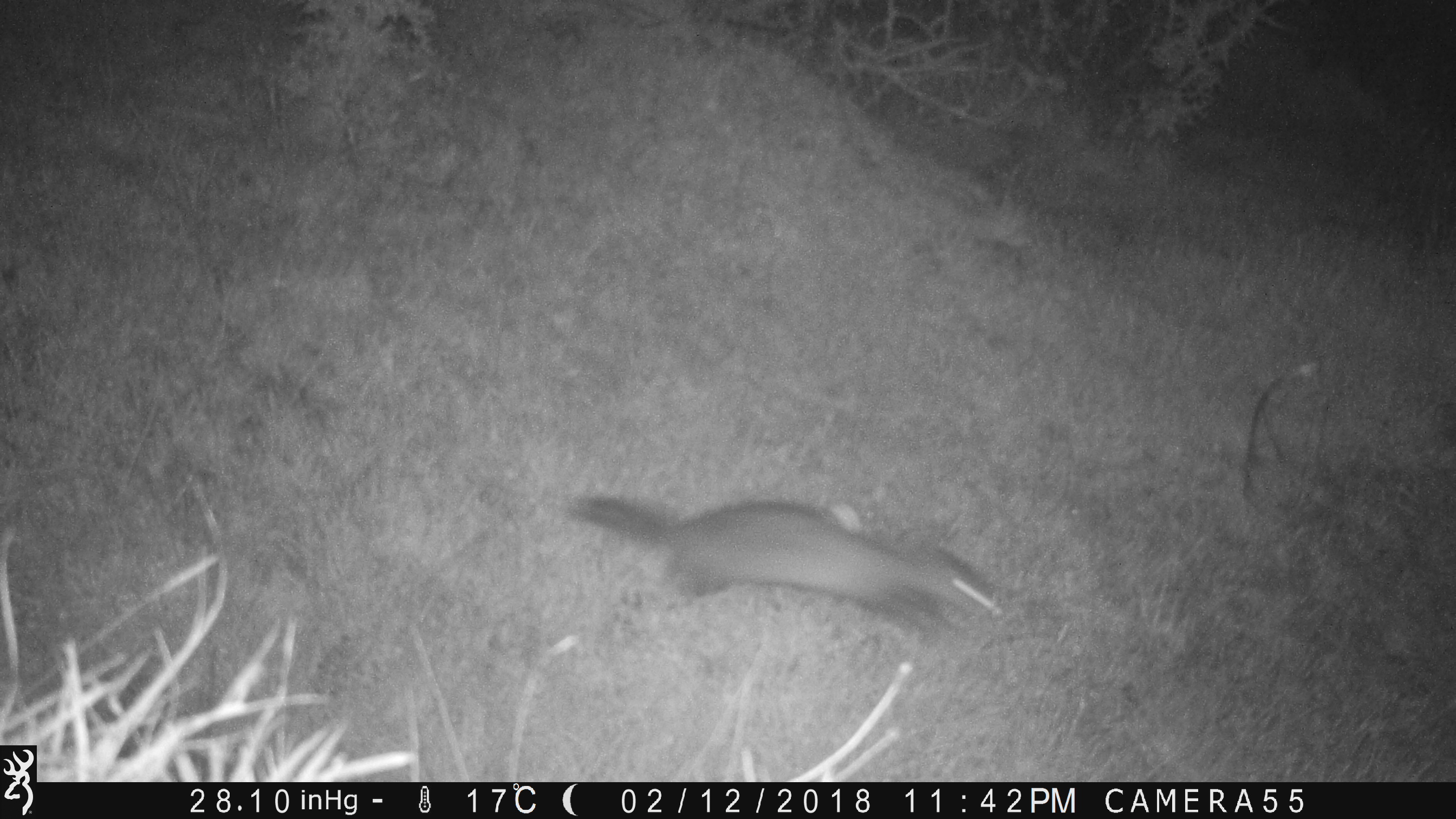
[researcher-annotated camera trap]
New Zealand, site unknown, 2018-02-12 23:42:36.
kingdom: Animalia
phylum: Chordata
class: Mammalia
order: Carnivora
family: Mustelidae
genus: Mustela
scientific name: Mustela furo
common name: ferret